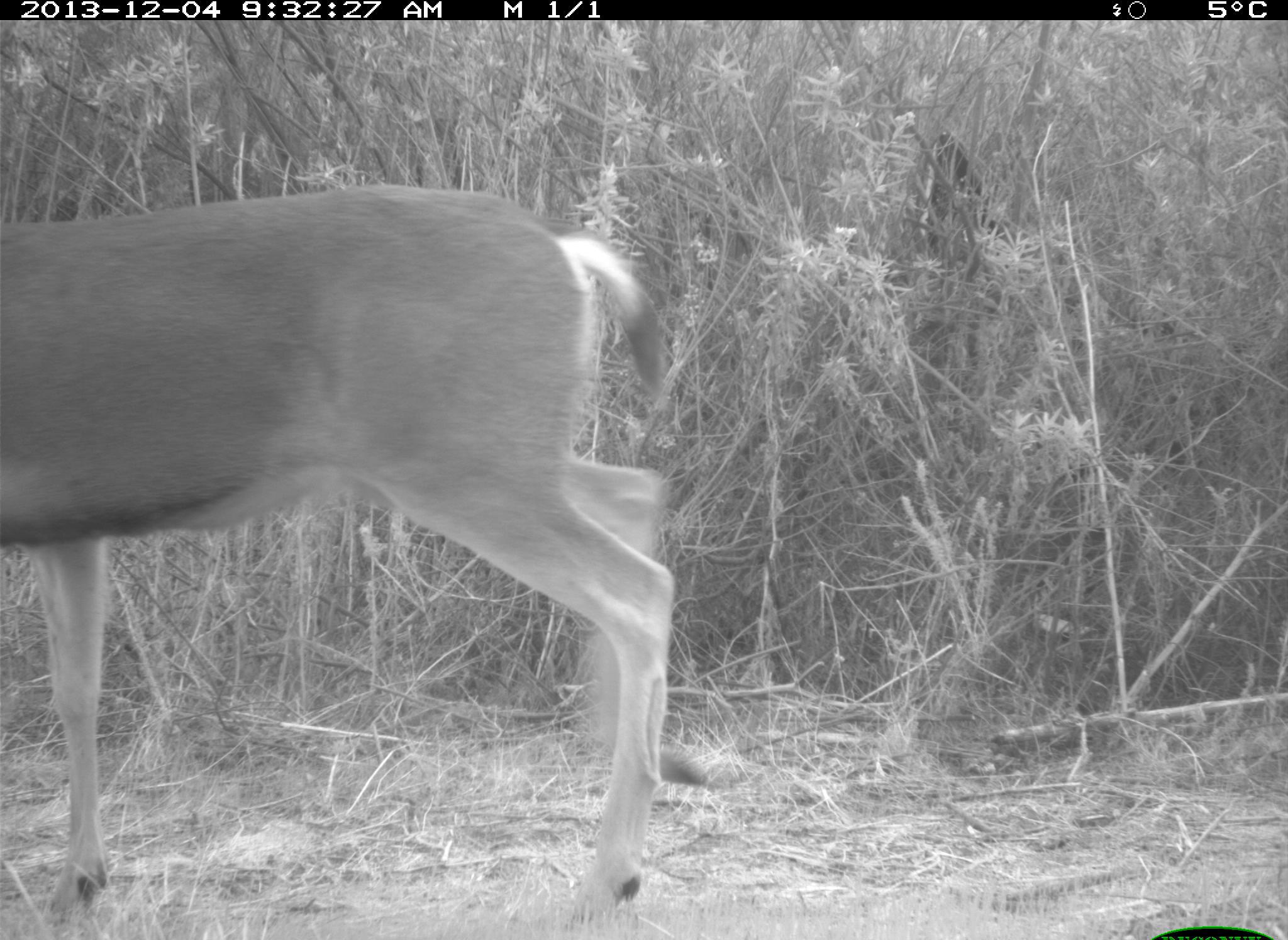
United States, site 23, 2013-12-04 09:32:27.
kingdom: Animalia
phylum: Chordata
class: Mammalia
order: Artiodactyla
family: Cervidae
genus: Odocoileus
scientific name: Odocoileus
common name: deer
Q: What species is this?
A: Deer (Odocoileus).